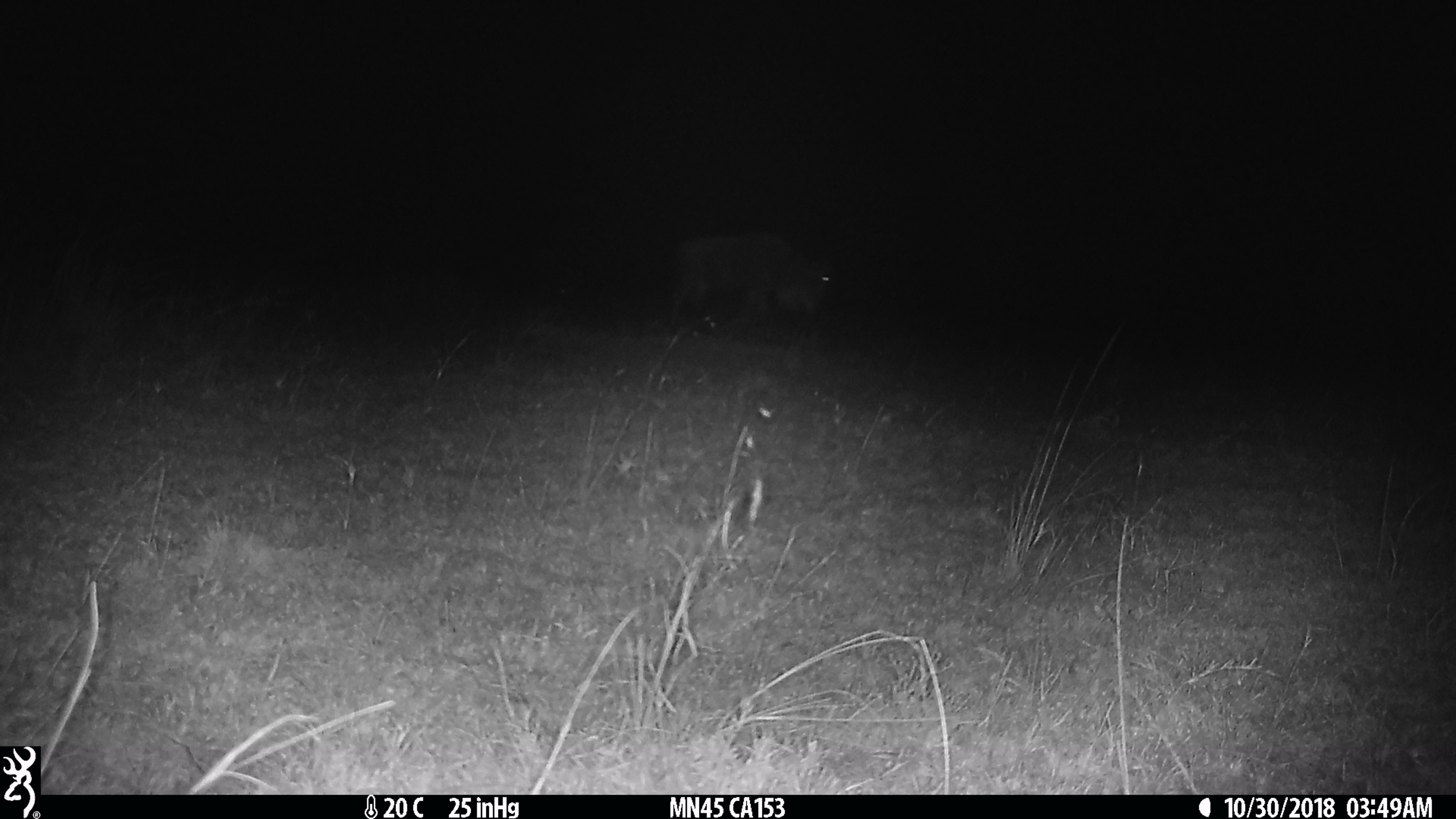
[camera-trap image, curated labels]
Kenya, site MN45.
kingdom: Animalia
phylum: Chordata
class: Mammalia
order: Artiodactyla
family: Bovidae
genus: Connochaetes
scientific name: Connochaetes taurinus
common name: blue wildebeest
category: wildebeest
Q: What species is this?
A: Wildebeest (blue wildebeest) (Connochaetes taurinus).